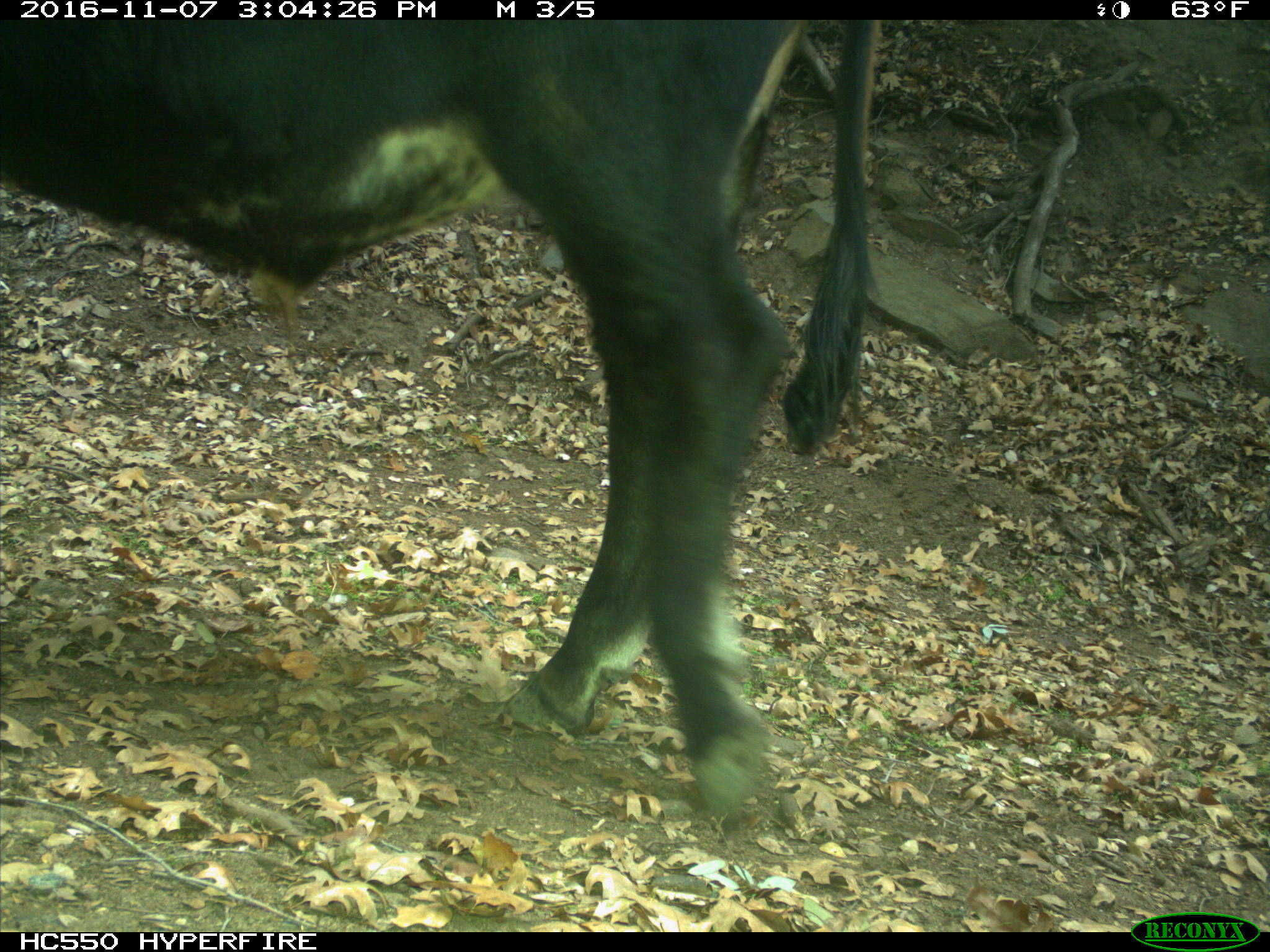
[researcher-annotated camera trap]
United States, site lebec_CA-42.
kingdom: Animalia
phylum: Chordata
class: Mammalia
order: Artiodactyla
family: Bovidae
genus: Bos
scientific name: Bos taurus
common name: domestic cow